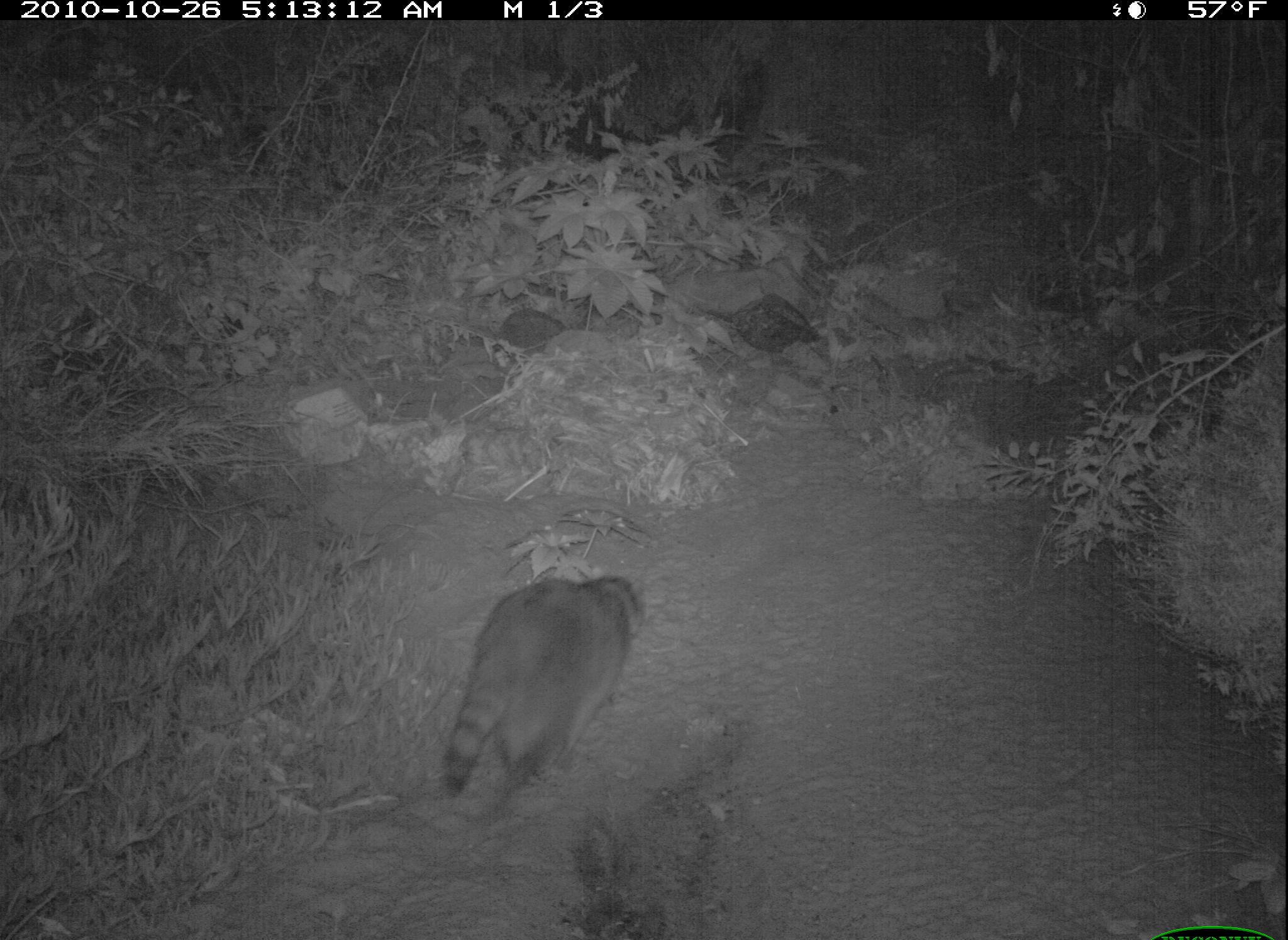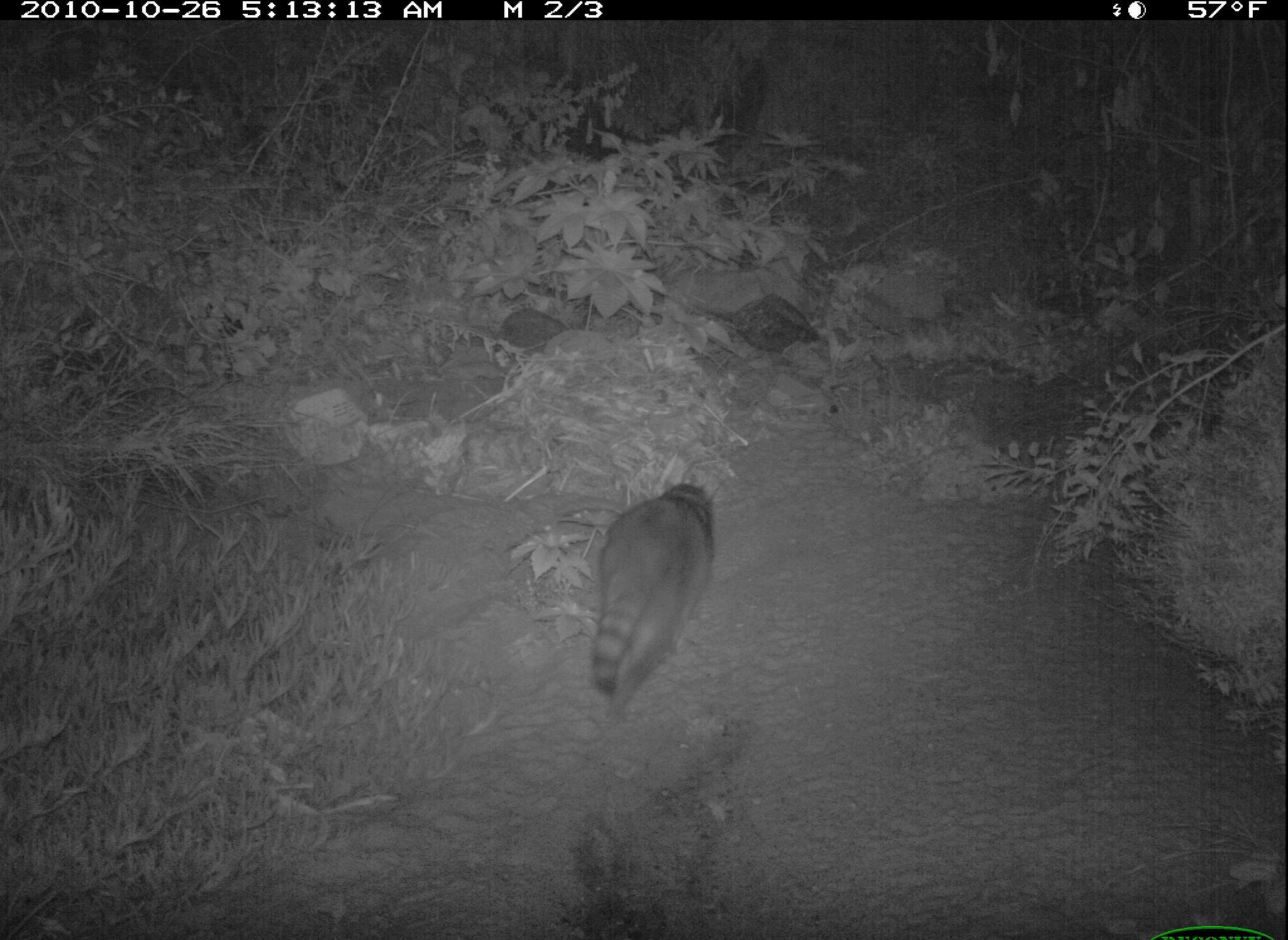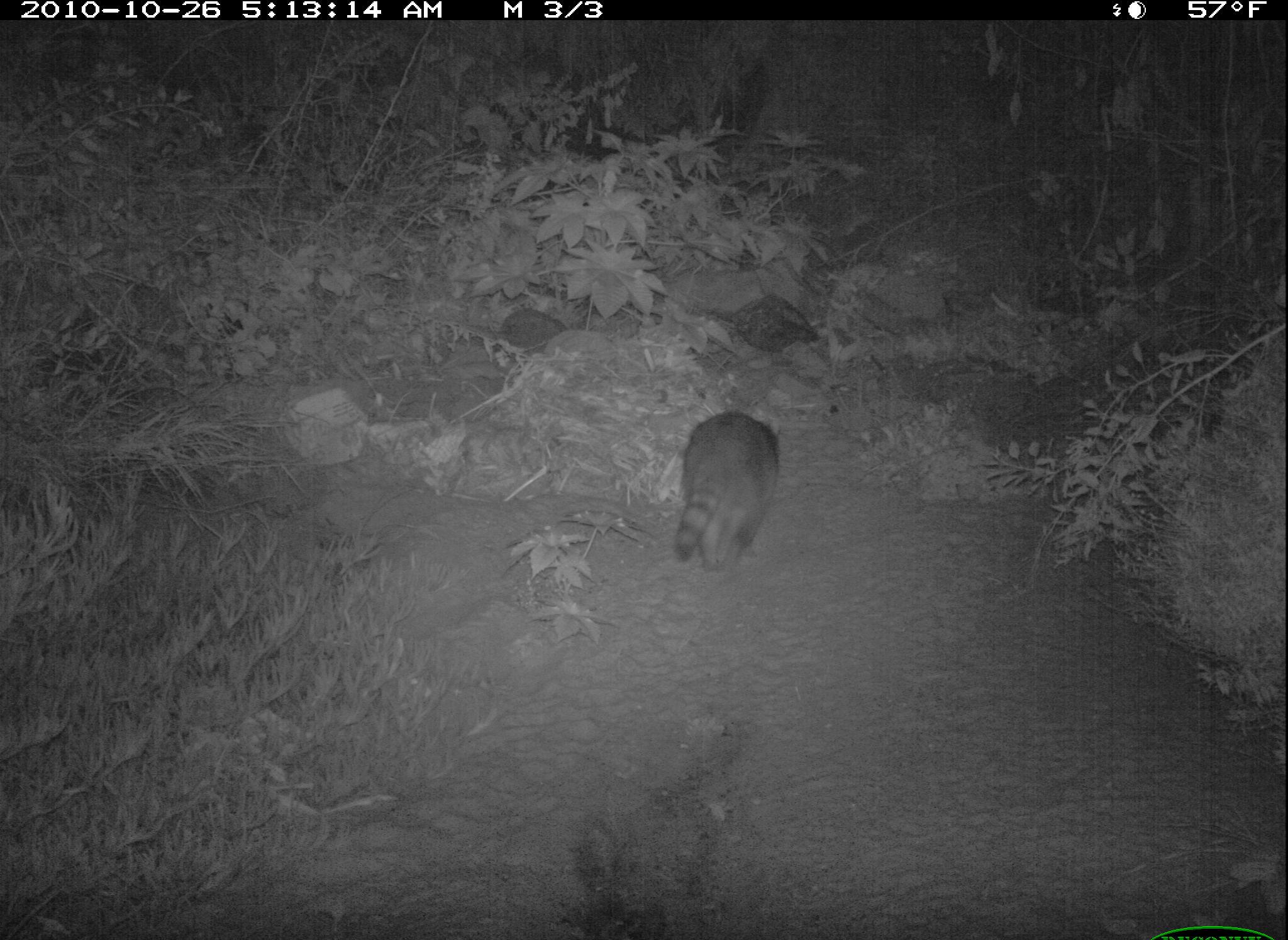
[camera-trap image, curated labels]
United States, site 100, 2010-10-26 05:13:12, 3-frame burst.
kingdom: Animalia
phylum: Chordata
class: Mammalia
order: Carnivora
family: Procyonidae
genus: Procyon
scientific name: Procyon lotor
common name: raccoon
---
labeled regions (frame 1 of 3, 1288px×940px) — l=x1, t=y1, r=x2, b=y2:
raccoon: l=419, t=559, r=658, b=825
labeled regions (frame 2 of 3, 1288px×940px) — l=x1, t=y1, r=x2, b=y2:
raccoon: l=568, t=475, r=716, b=710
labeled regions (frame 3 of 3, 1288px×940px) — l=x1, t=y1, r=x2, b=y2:
raccoon: l=657, t=390, r=791, b=590